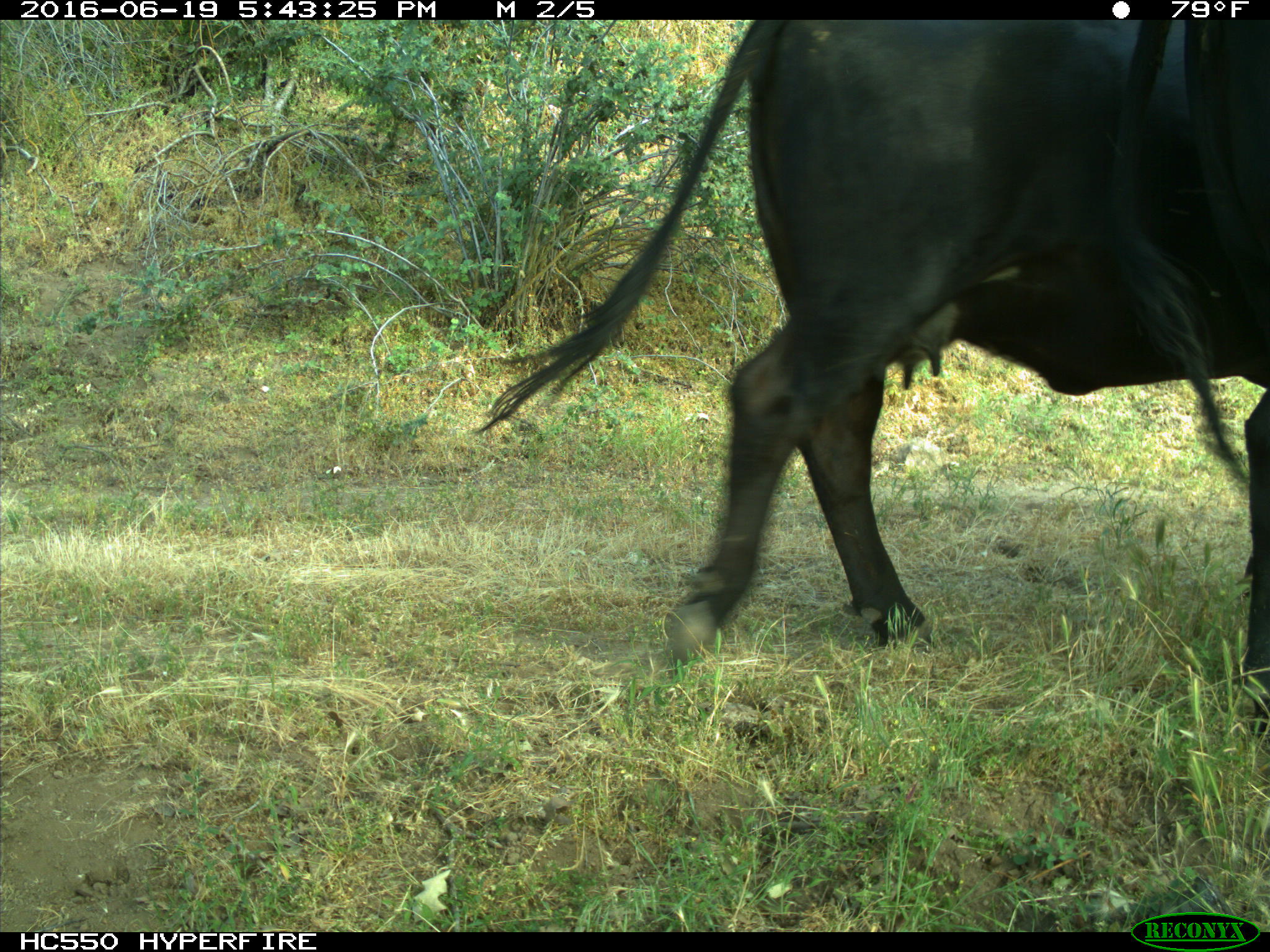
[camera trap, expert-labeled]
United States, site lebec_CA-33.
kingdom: Animalia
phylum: Chordata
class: Mammalia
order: Artiodactyla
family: Bovidae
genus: Bos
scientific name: Bos taurus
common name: domestic cow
Bos taurus (domestic cow).